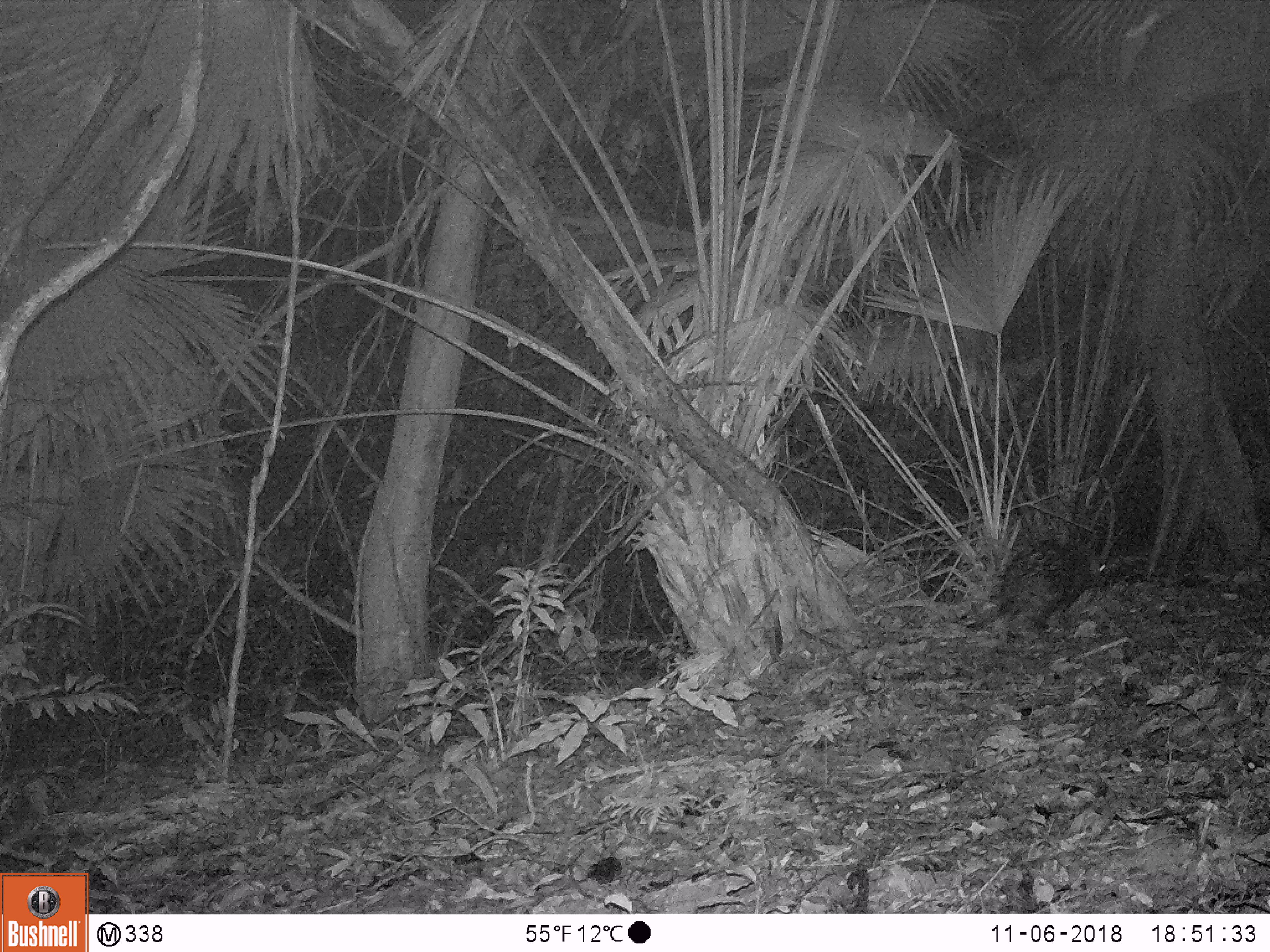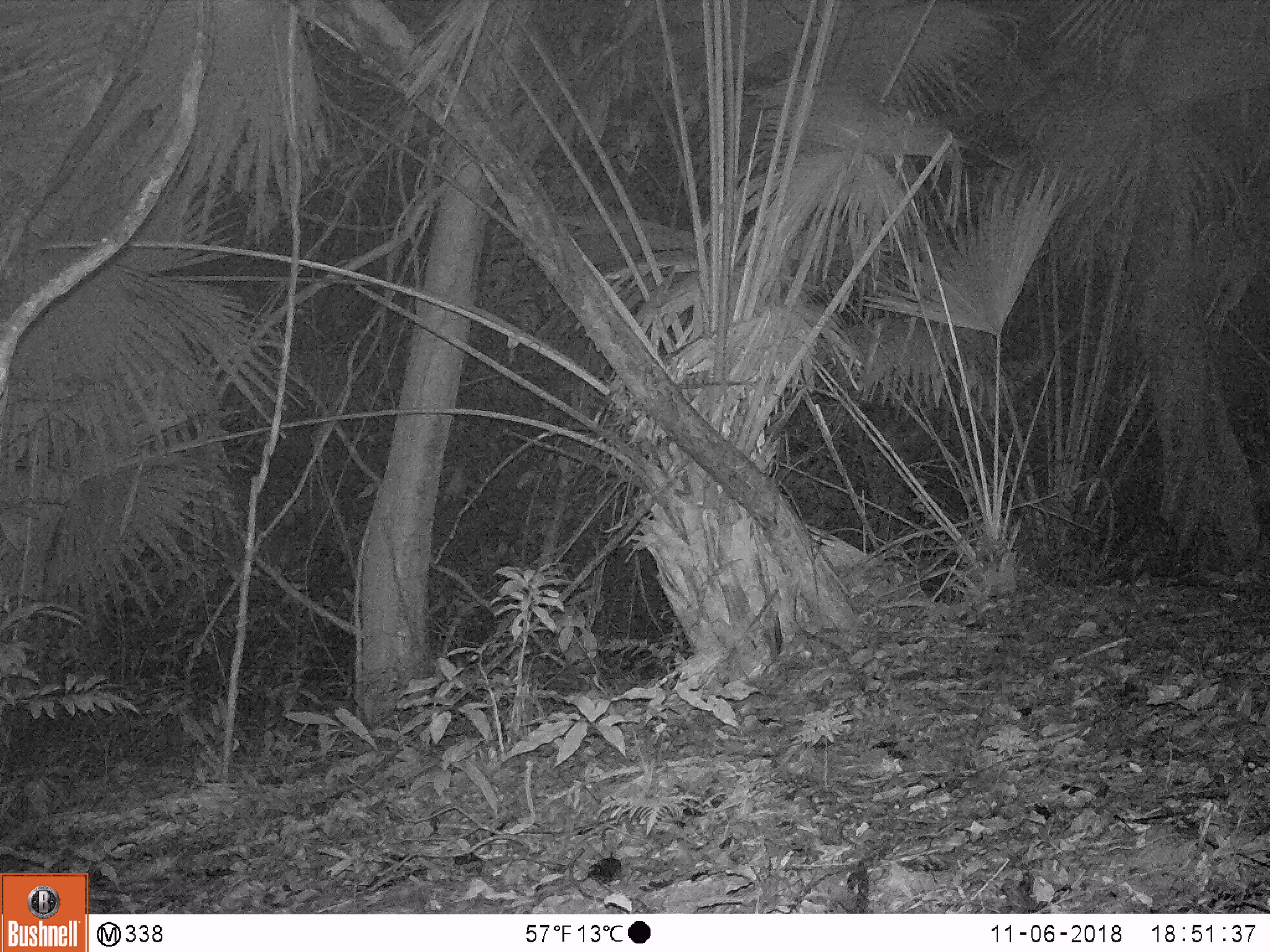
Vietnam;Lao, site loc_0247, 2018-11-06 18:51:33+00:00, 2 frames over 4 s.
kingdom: Animalia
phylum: Chordata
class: Mammalia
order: Rodentia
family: Hystricidae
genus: Hystrix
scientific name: Hystrix brachyura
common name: malayan porcupine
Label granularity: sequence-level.